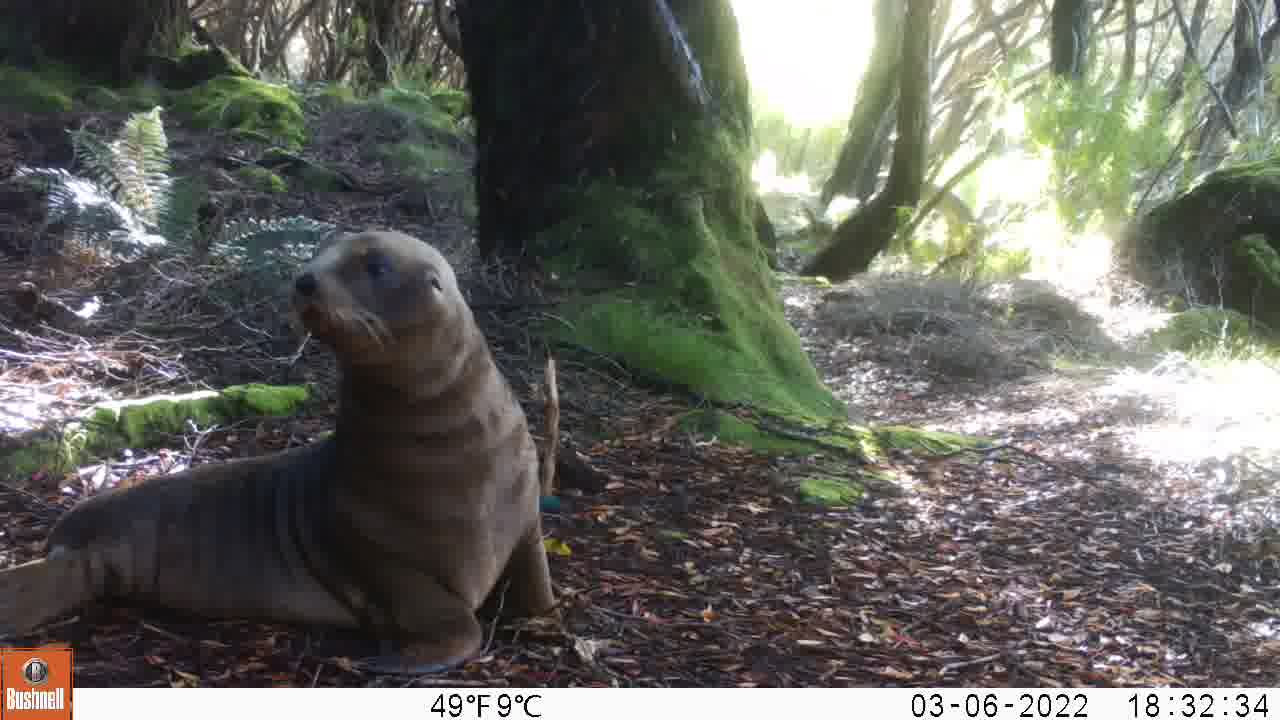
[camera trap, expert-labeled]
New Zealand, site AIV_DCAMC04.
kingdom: Animalia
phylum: Chordata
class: Mammalia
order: Carnivora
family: Otariidae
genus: Phocarctos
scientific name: Phocarctos hookeri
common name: new zealand sea lion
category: sealion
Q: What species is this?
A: Sealion (new zealand sea lion) (Phocarctos hookeri).